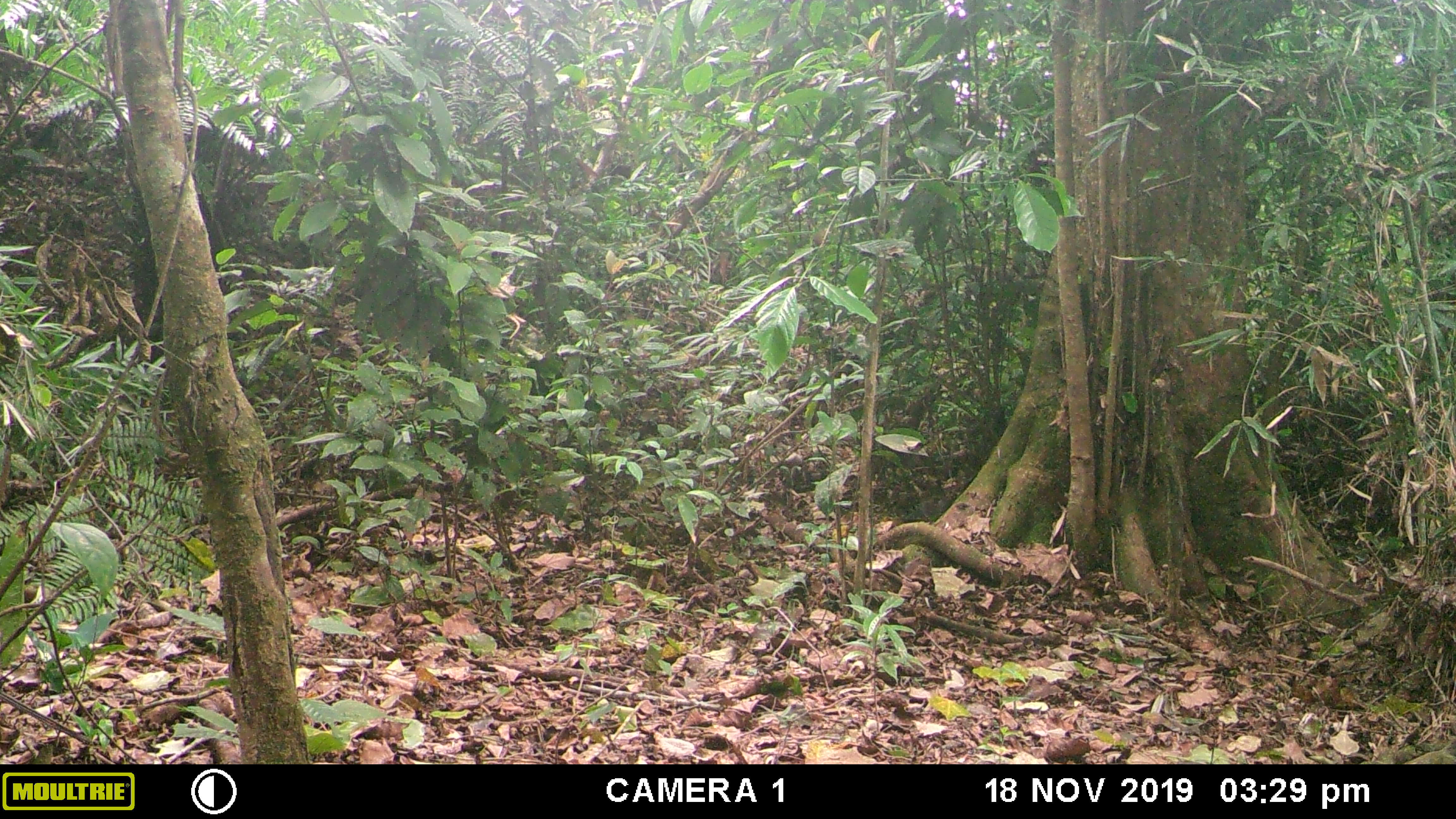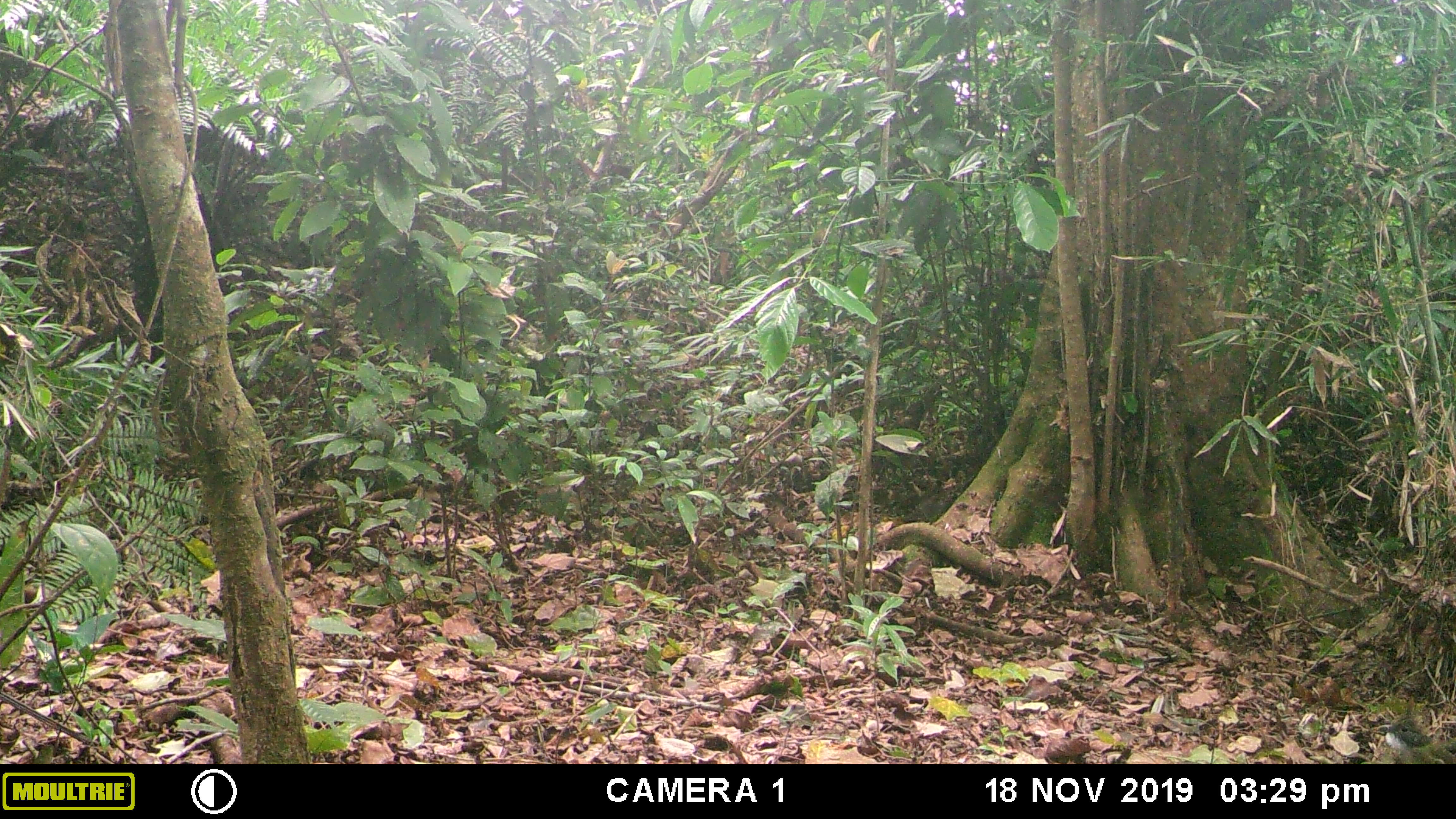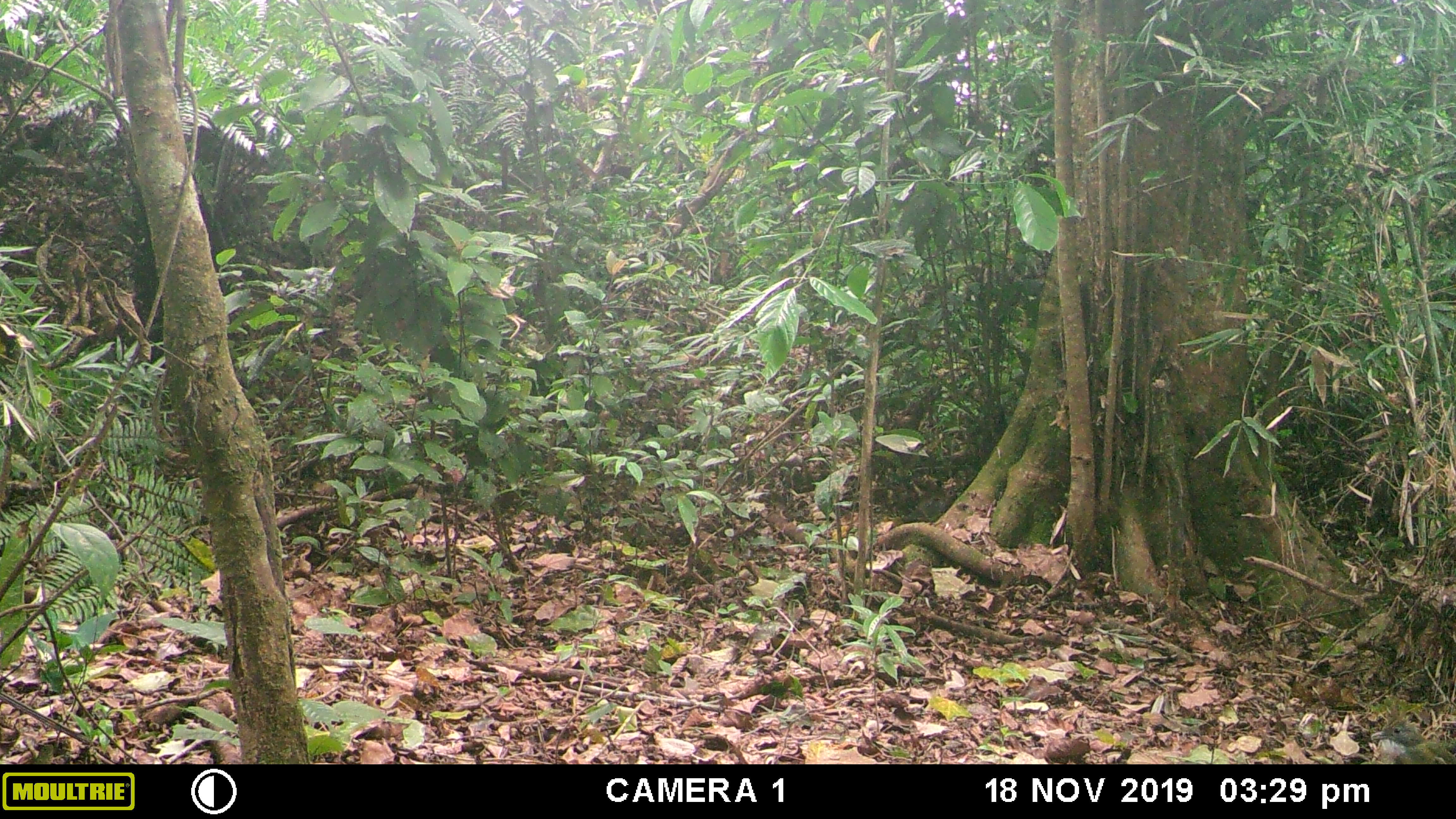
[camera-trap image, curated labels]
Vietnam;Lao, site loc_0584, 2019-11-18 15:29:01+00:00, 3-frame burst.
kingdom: Animalia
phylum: Chordata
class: Aves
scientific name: Aves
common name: bird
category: unidentified bird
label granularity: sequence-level